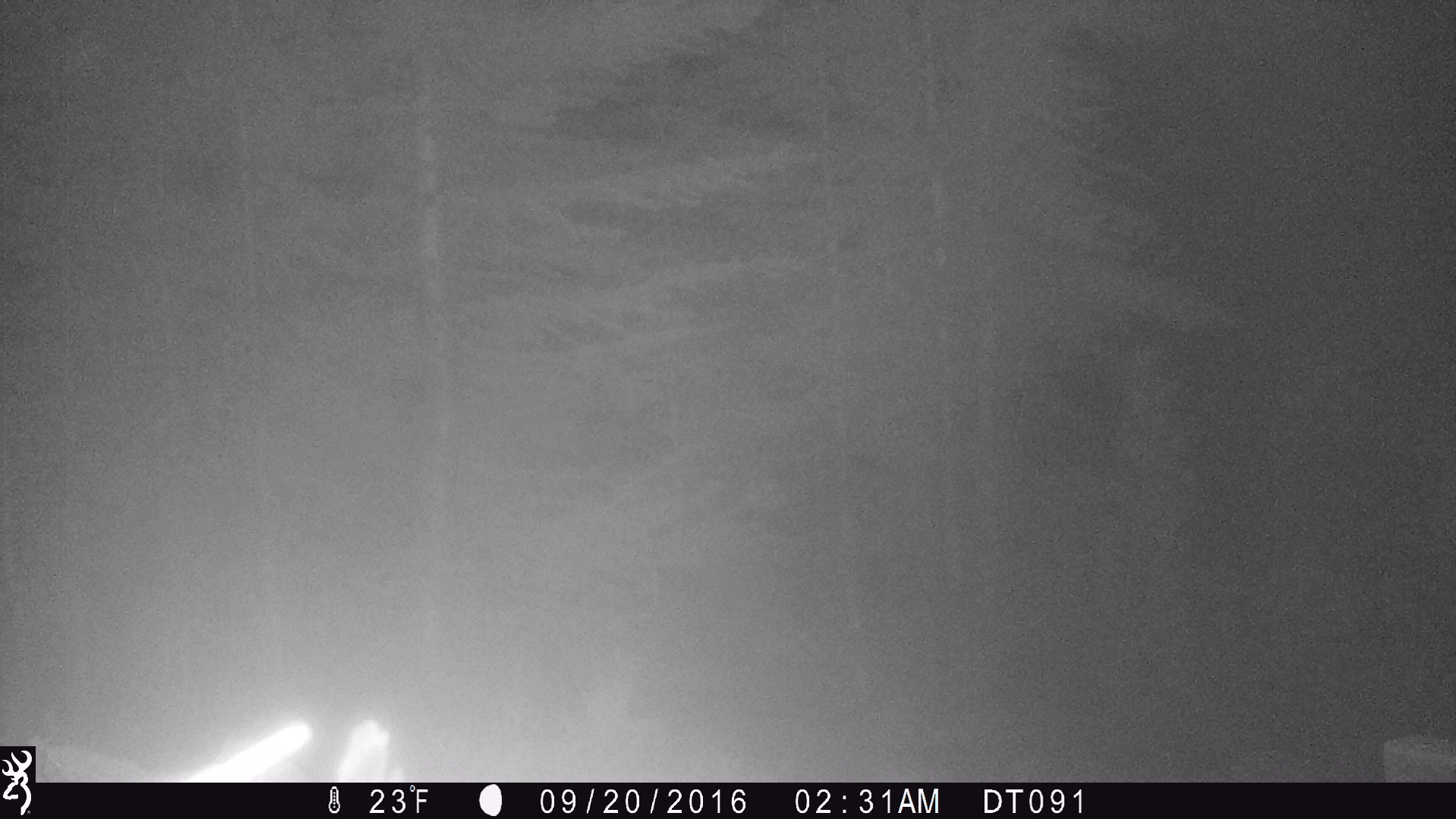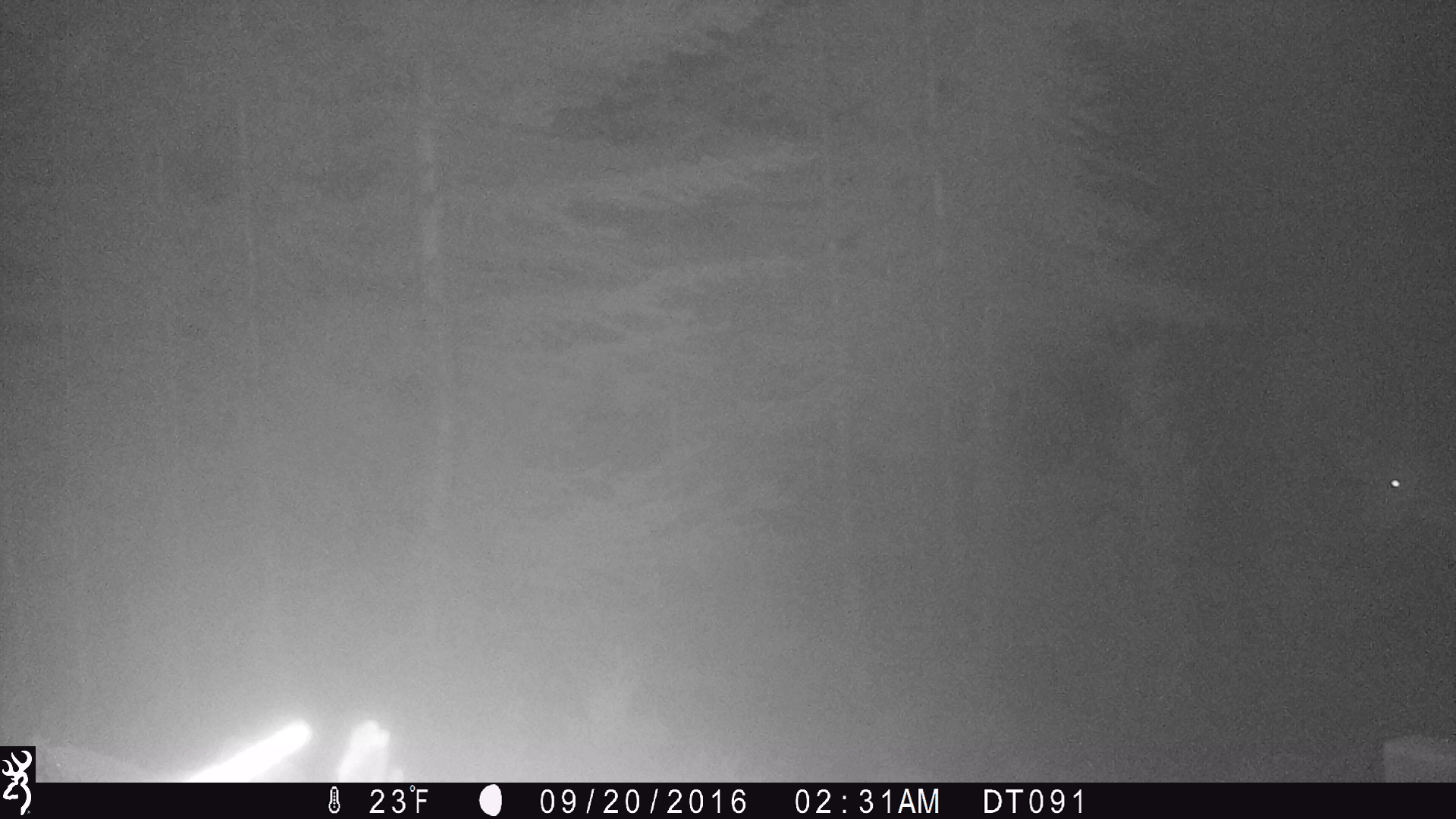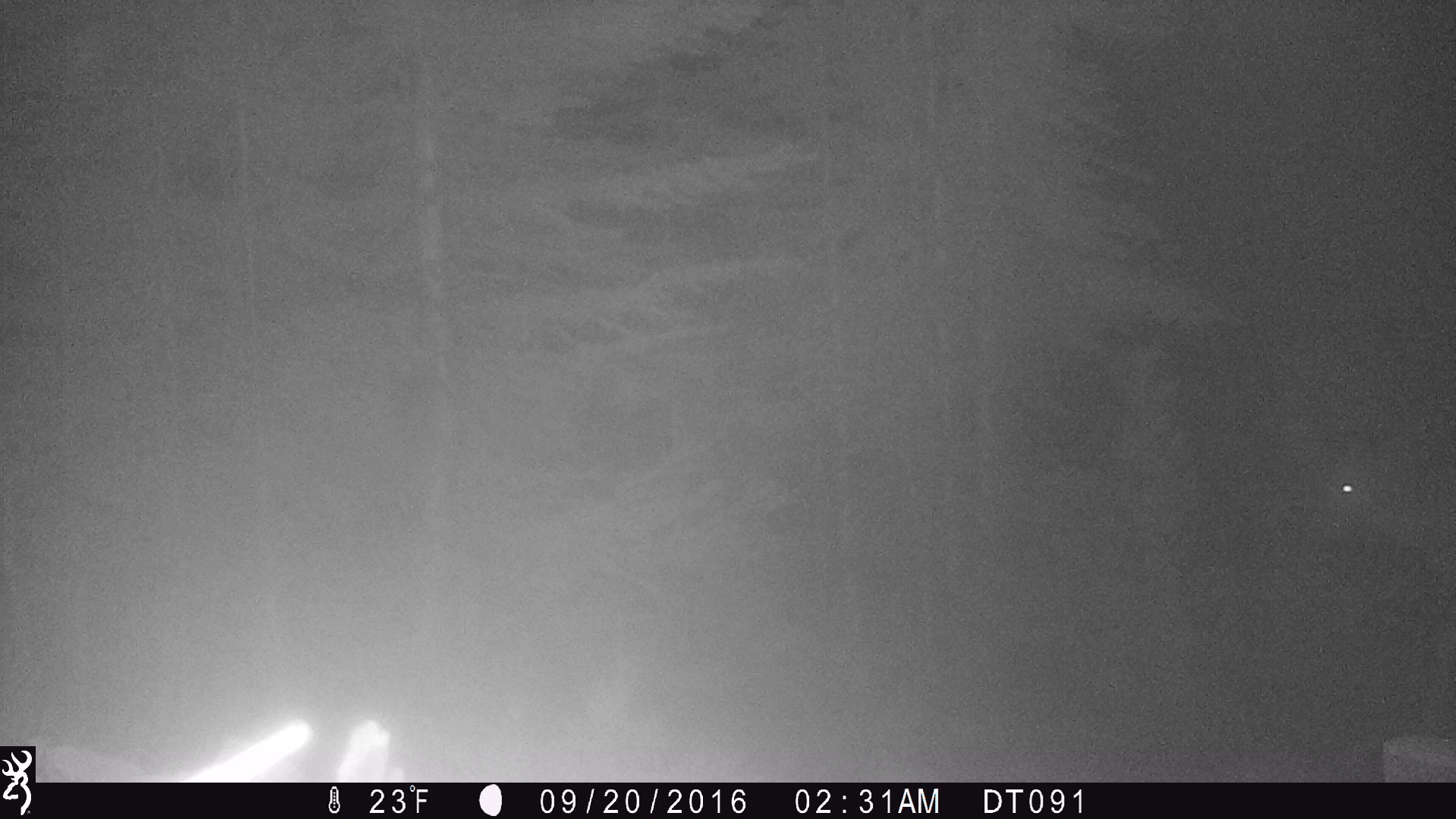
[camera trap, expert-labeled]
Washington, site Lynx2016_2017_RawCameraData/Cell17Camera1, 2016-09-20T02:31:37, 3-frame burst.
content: unidentified animal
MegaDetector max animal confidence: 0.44